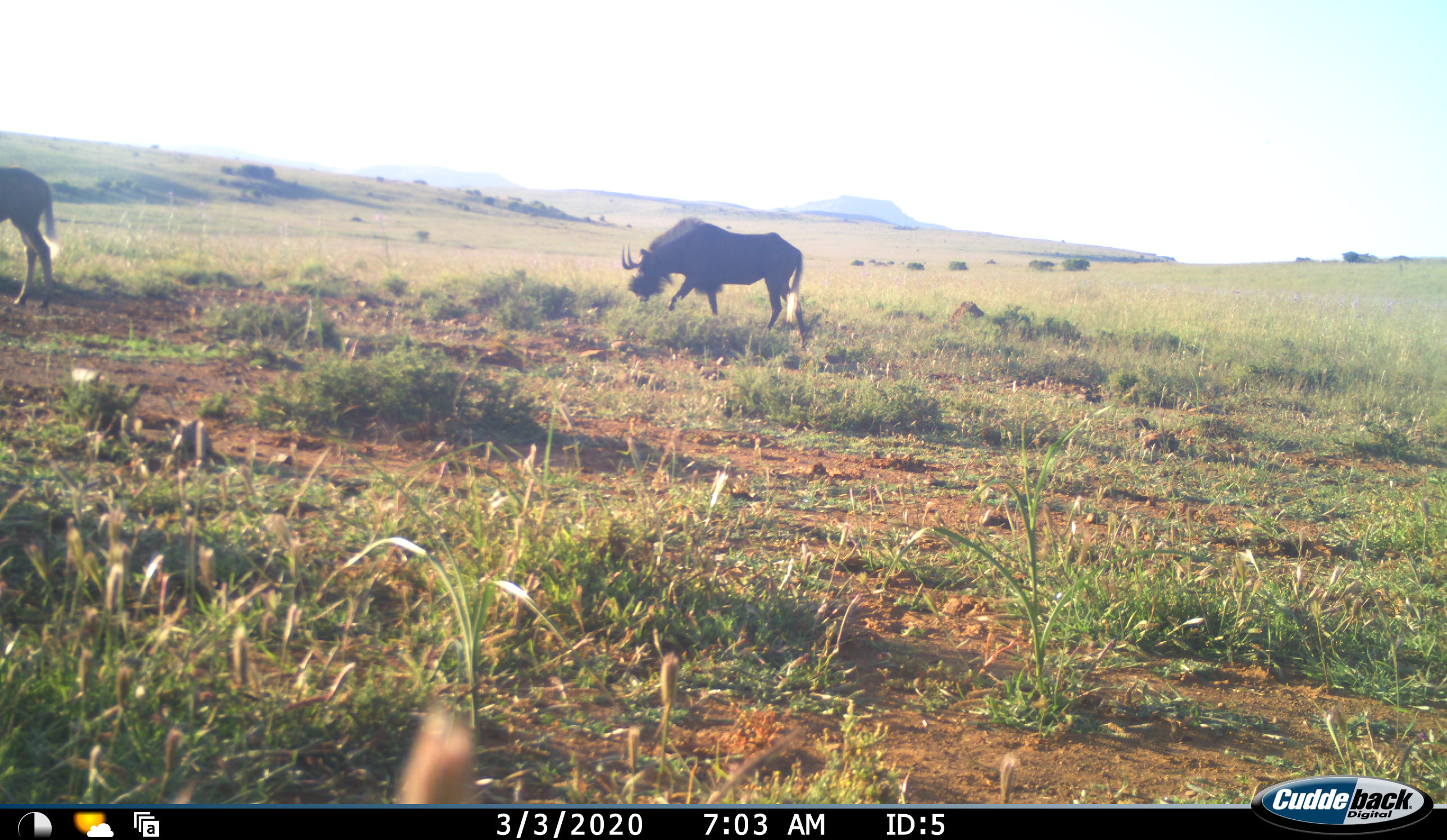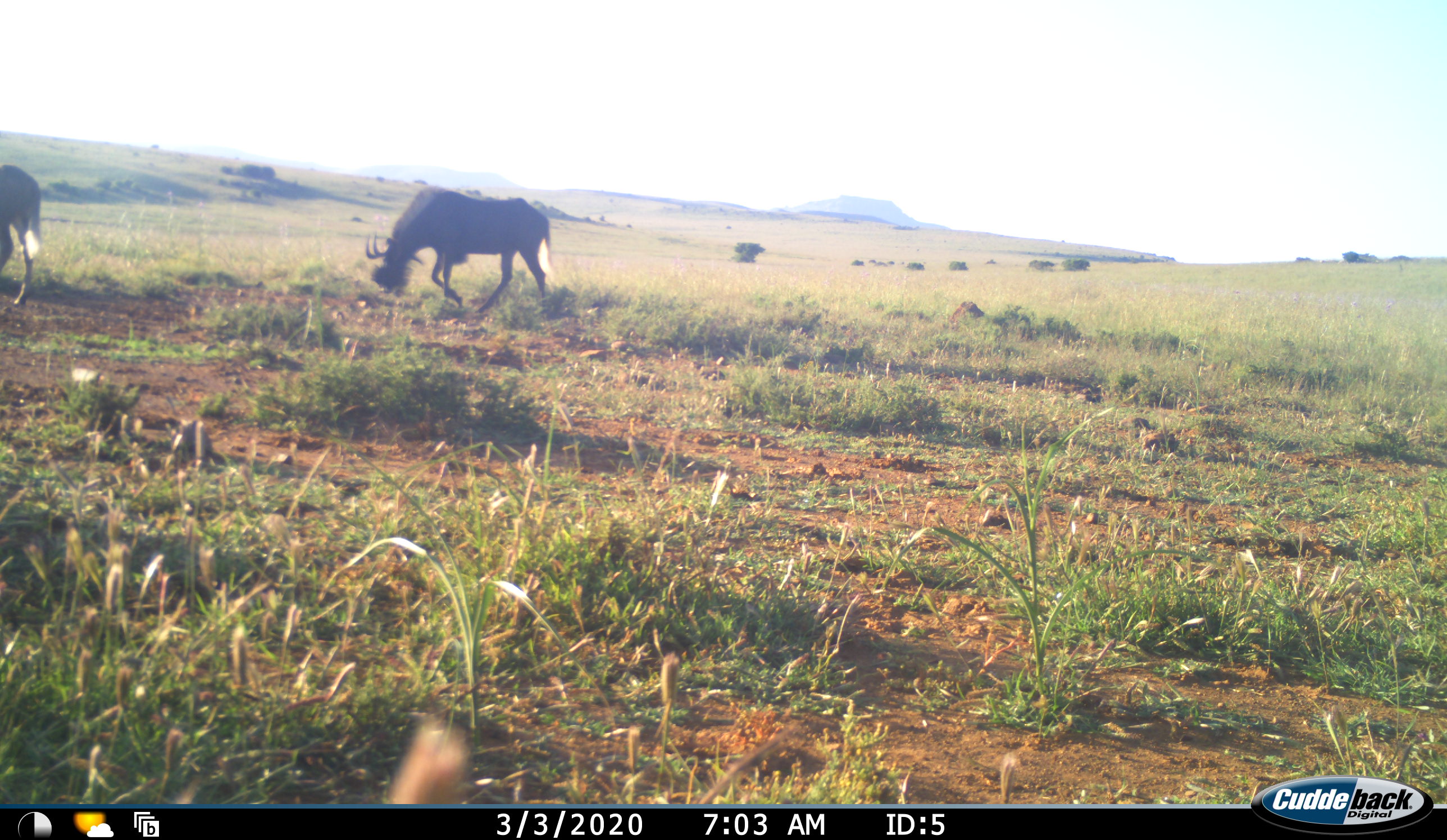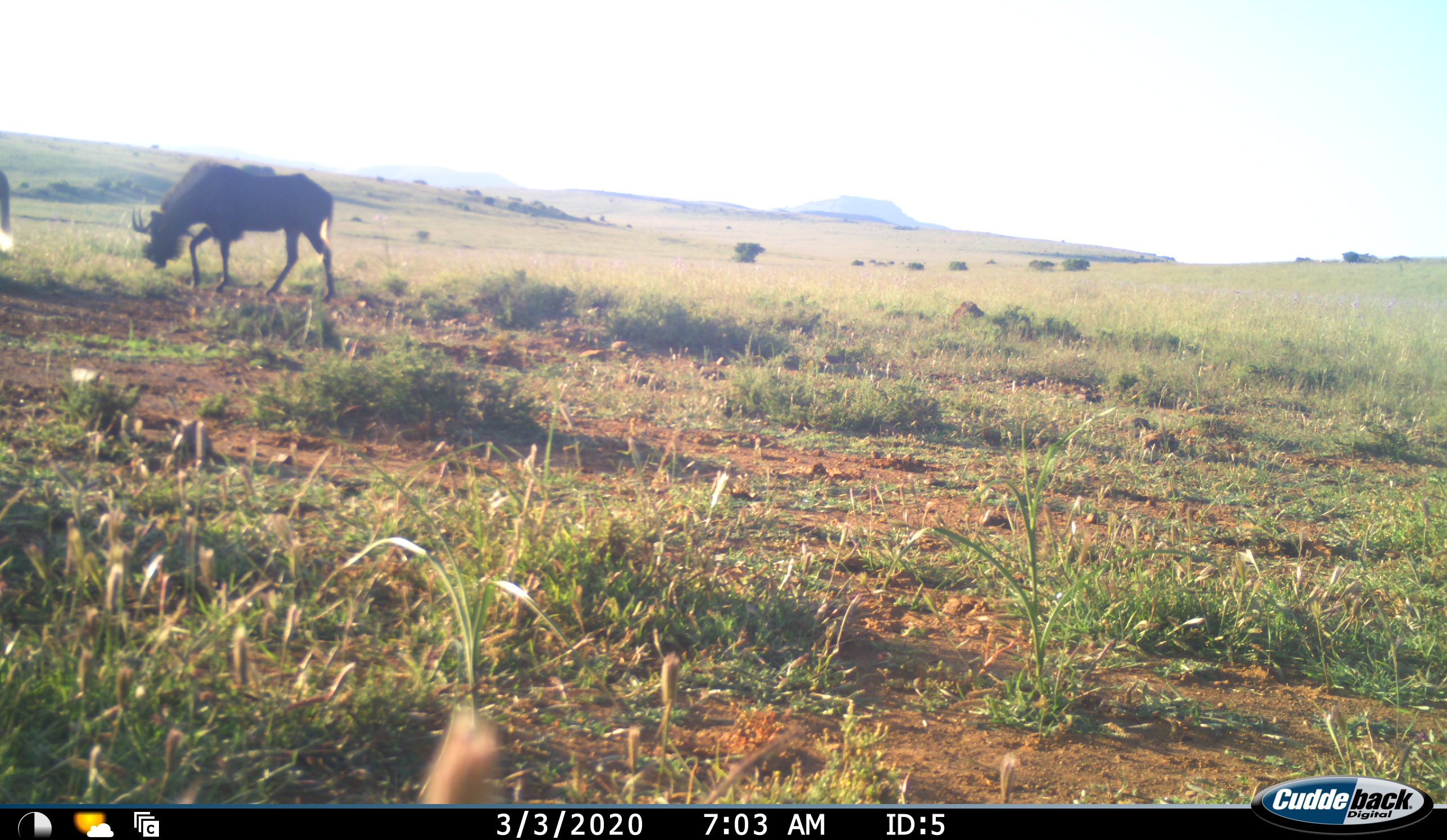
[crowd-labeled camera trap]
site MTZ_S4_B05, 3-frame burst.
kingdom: Animalia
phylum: Chordata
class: Mammalia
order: Artiodactyla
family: Bovidae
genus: Connochaetes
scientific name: Connochaetes gnou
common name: black wildebeest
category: wildebeestblack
Wildebeestblack (black wildebeest) (Connochaetes gnou), count 2. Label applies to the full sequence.